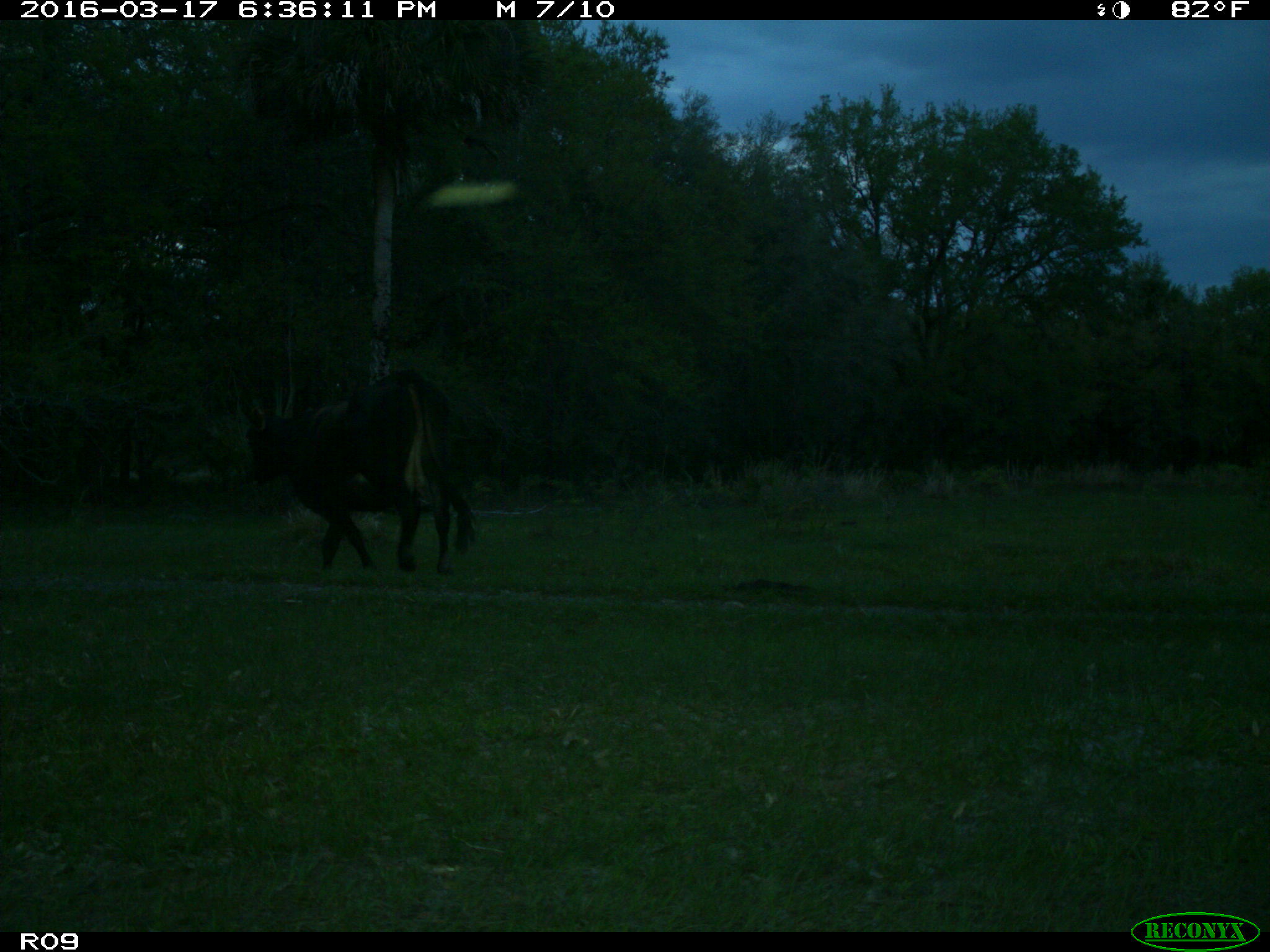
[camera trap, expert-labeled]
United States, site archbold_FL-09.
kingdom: Animalia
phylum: Chordata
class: Mammalia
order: Artiodactyla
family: Bovidae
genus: Bos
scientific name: Bos taurus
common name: domestic cow